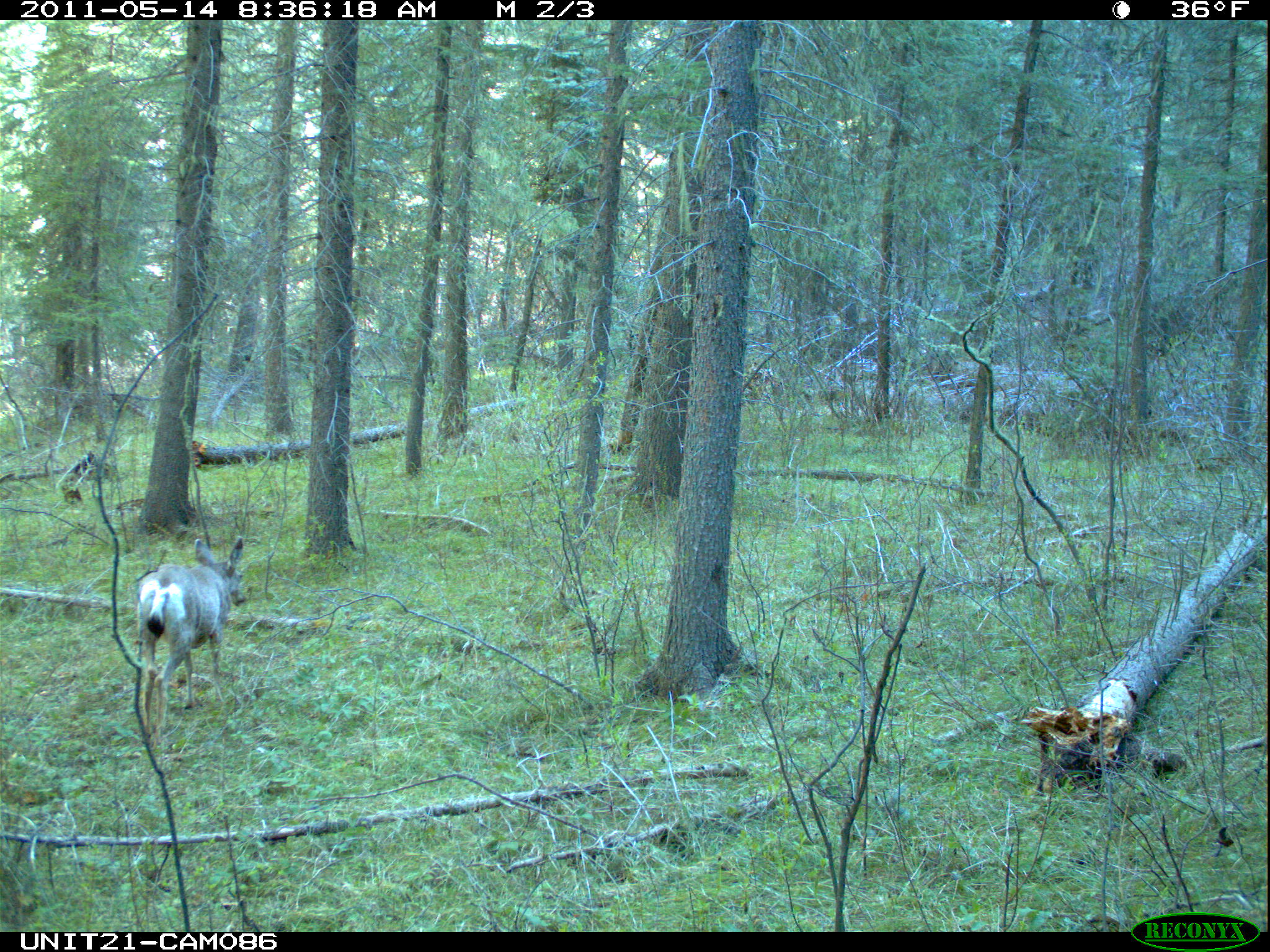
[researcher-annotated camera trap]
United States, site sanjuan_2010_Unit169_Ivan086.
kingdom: Animalia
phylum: Chordata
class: Mammalia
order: Artiodactyla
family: Cervidae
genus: Odocoileus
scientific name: Odocoileus hemionus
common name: mule deer